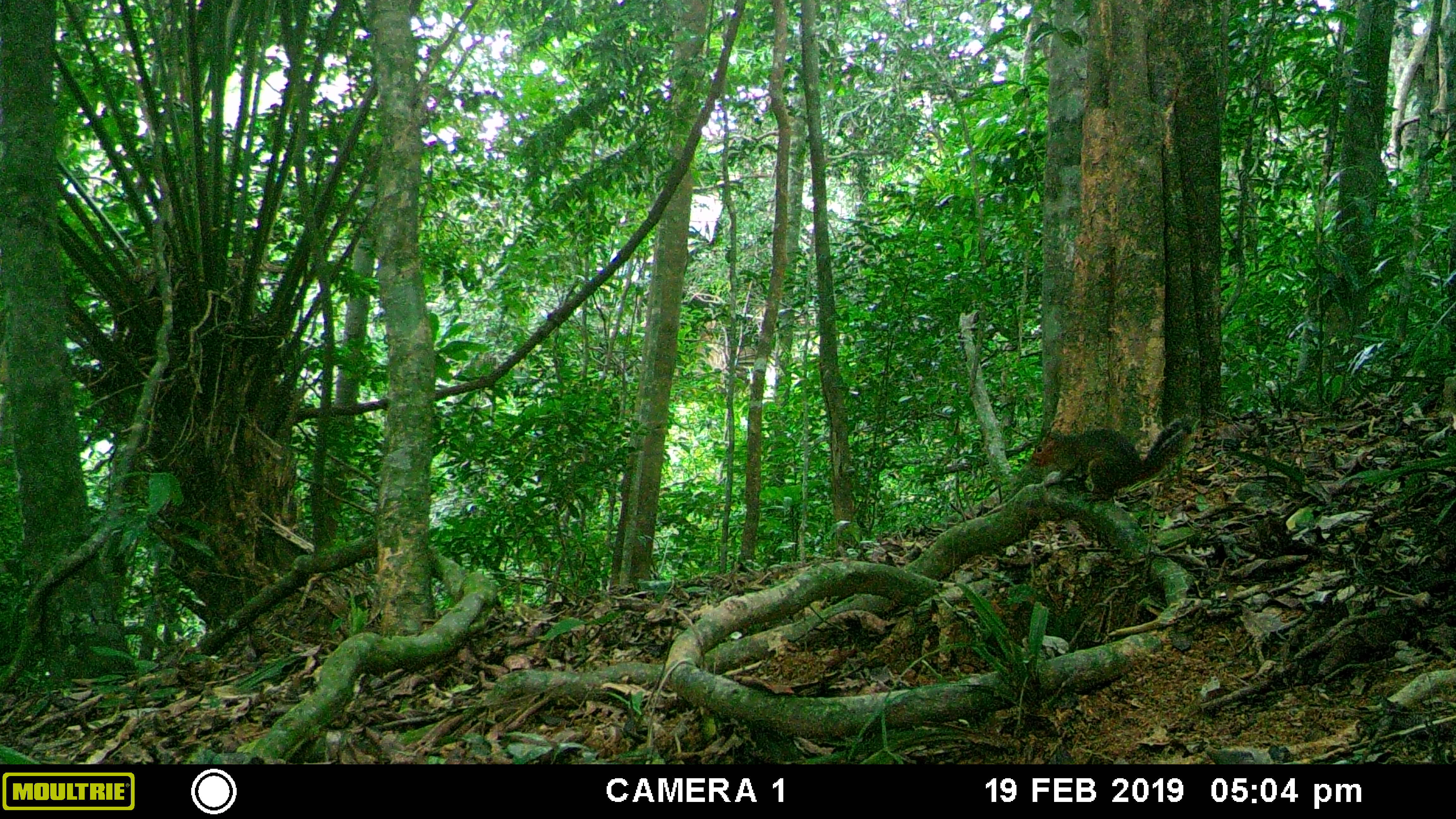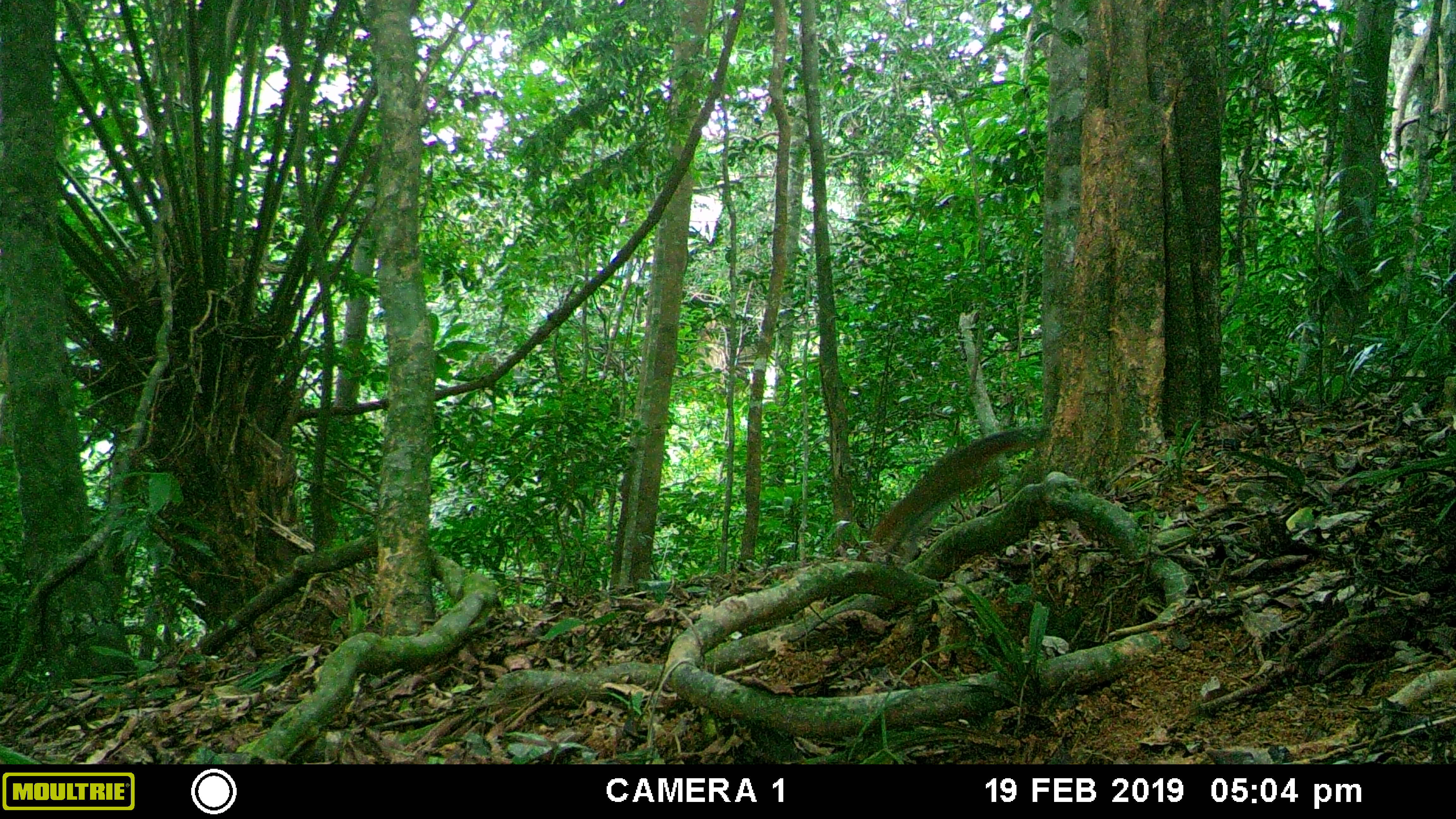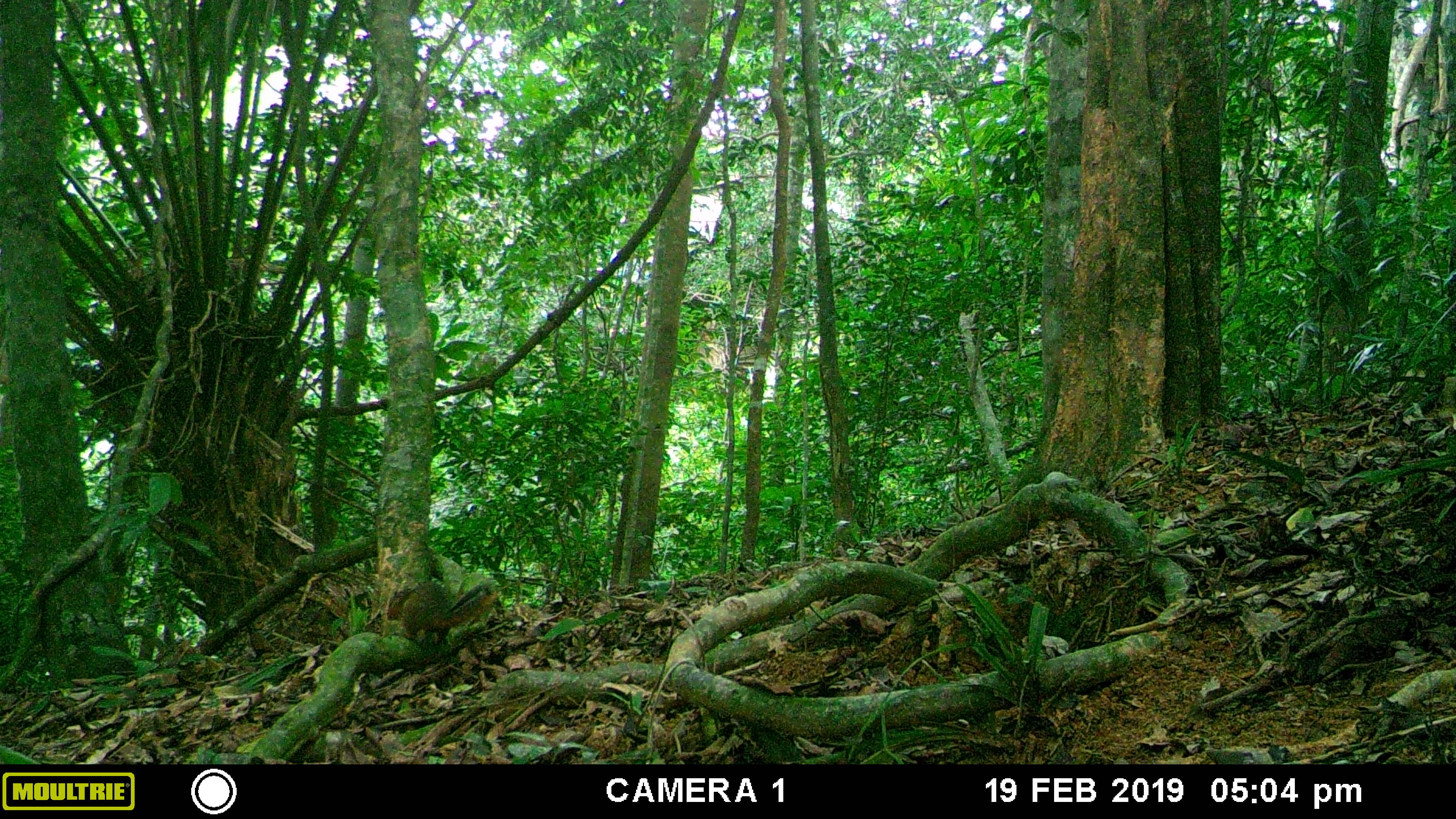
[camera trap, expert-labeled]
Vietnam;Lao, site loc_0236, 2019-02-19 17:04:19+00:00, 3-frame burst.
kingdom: Animalia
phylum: Chordata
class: Mammalia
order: Rodentia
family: Sciuridae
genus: Dremomys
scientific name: Dremomys rufigenis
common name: red-cheeked squirrel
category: red cheeked squirrel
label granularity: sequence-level